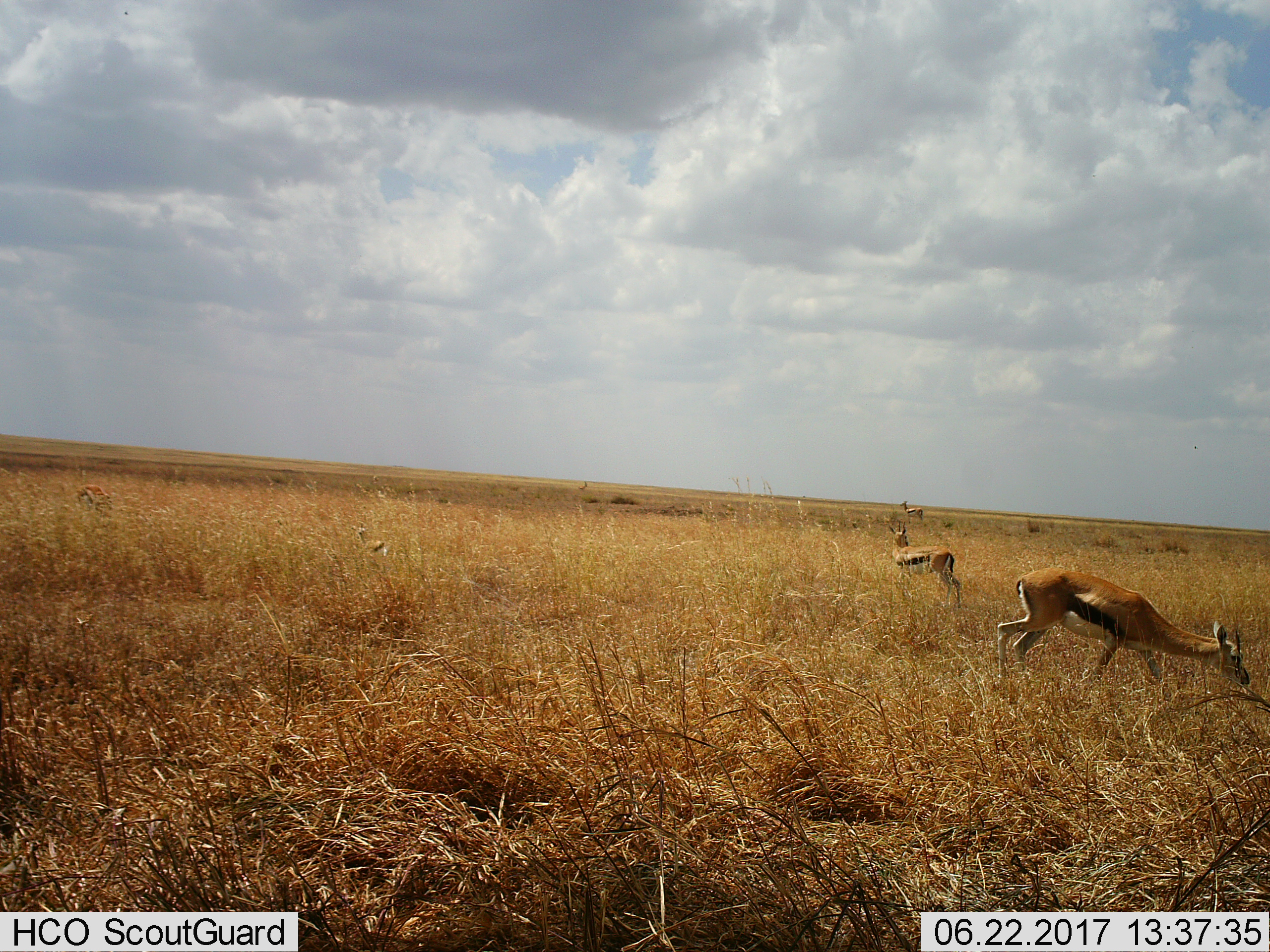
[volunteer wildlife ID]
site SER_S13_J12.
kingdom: Animalia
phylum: Chordata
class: Mammalia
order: Artiodactyla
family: Bovidae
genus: Eudorcas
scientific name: Eudorcas thomsonii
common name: thomson's gazelle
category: gazellethomsons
Gazellethomsons (thomson's gazelle) (Eudorcas thomsonii), count 3. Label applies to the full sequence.